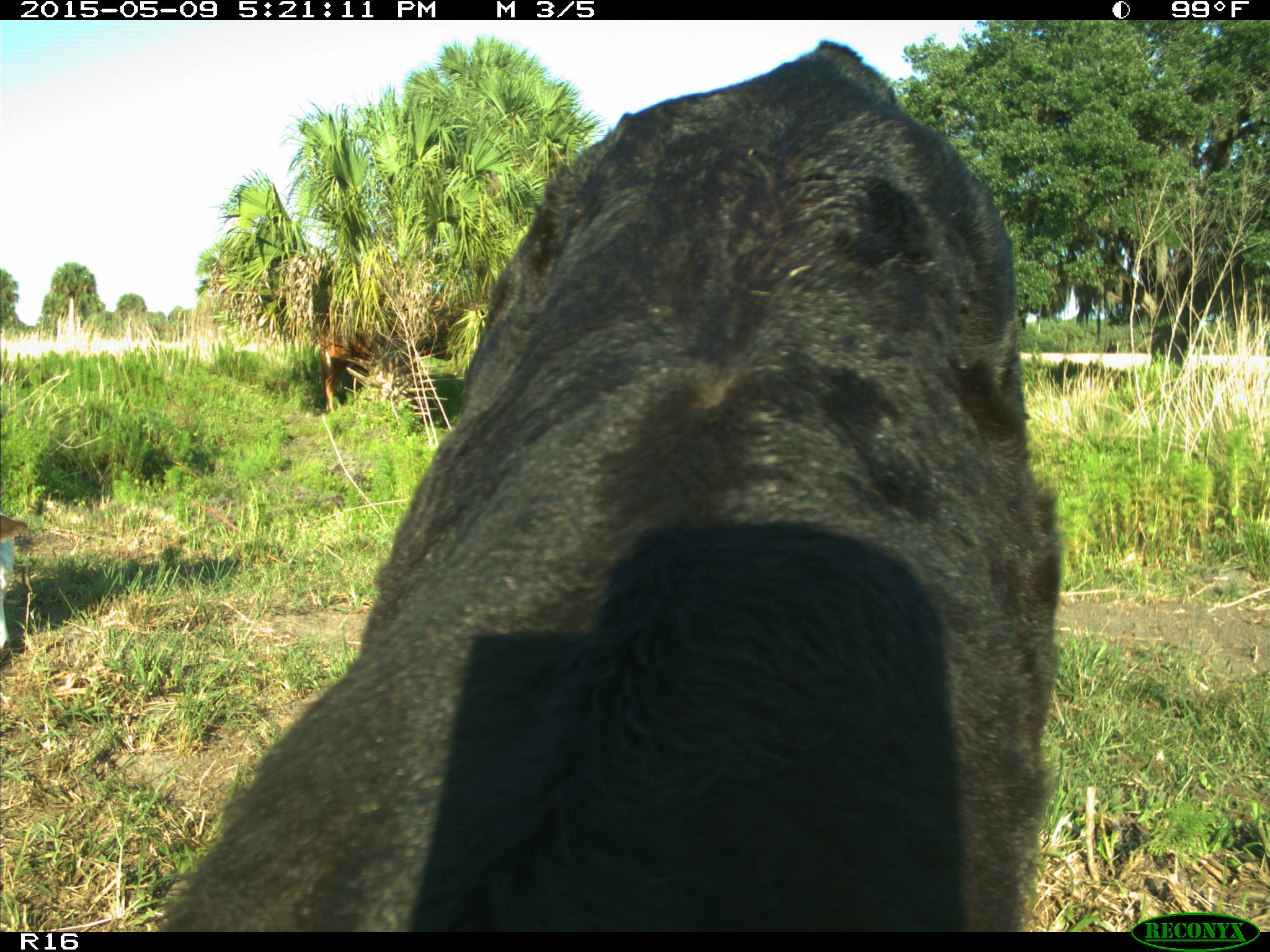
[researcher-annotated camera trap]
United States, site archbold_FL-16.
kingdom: Animalia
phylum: Chordata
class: Mammalia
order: Artiodactyla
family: Suidae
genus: Sus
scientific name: Sus scrofa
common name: wild boar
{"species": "Sus scrofa (wild boar)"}